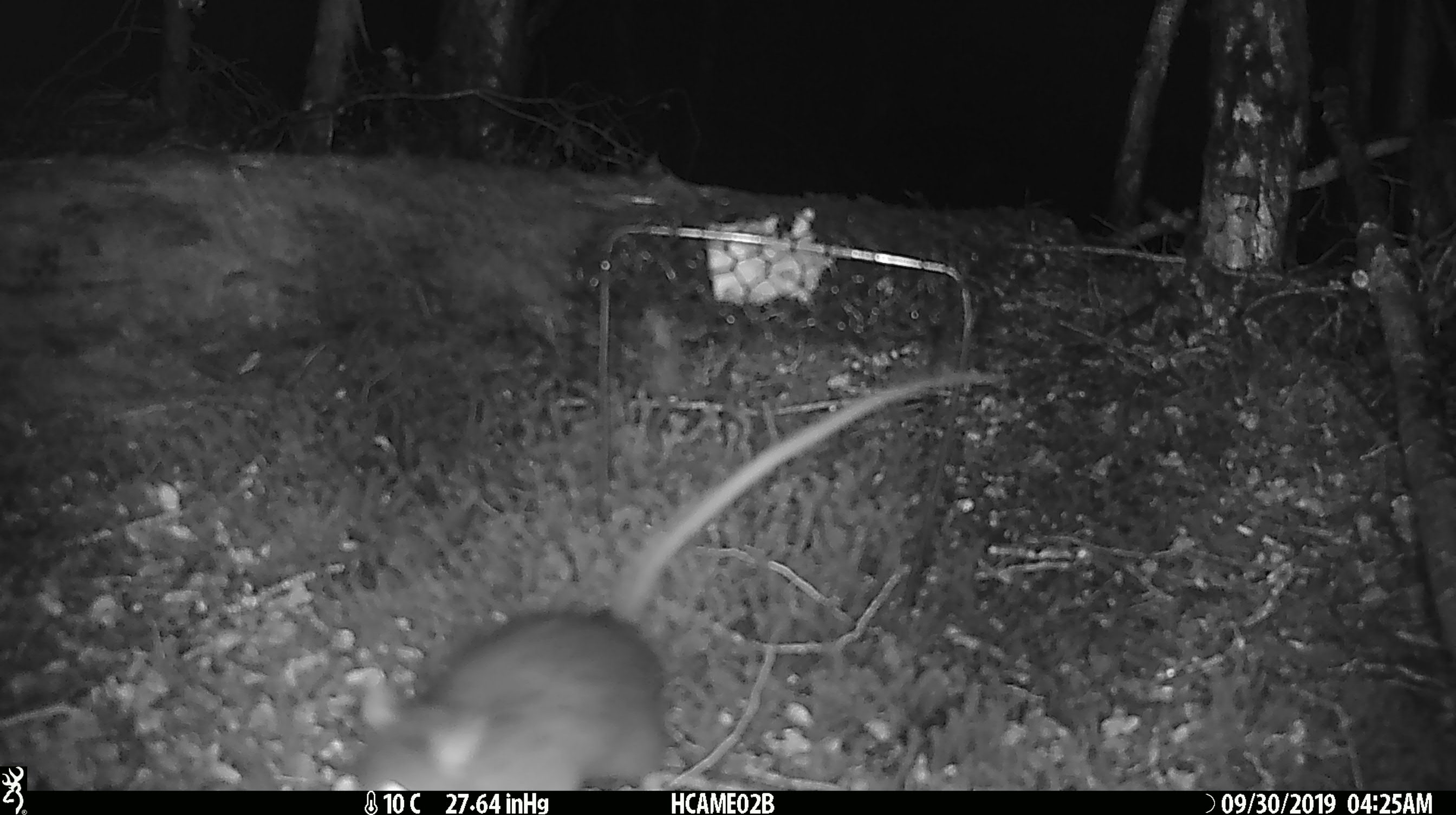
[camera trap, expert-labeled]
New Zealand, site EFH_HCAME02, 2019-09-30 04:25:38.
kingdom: Animalia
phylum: Chordata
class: Mammalia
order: Rodentia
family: Muridae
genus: Rattus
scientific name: Rattus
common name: rat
Rat (Rattus).